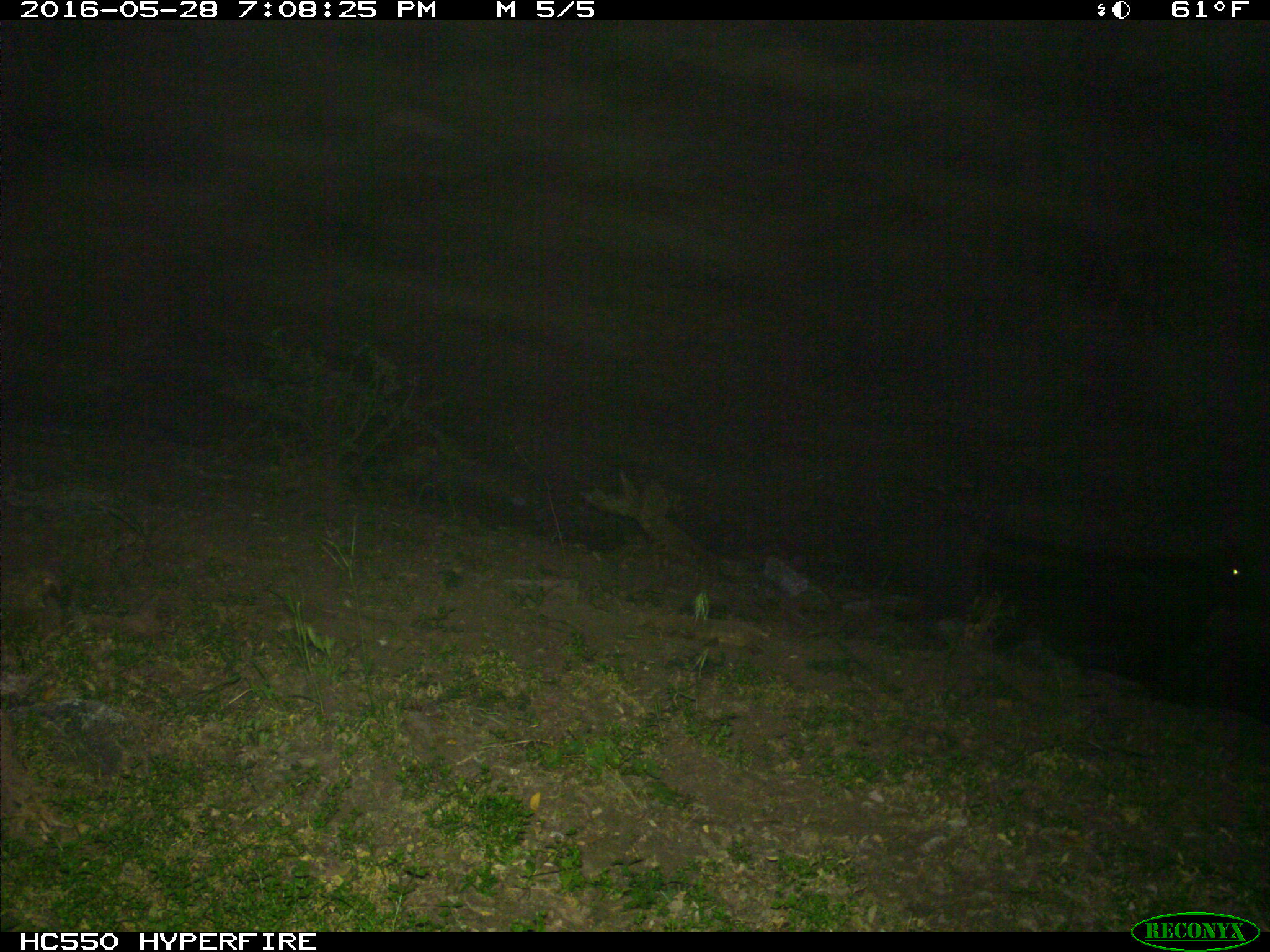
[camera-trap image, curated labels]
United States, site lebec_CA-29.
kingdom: Animalia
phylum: Chordata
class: Mammalia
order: Artiodactyla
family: Bovidae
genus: Bos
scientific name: Bos taurus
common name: domestic cow